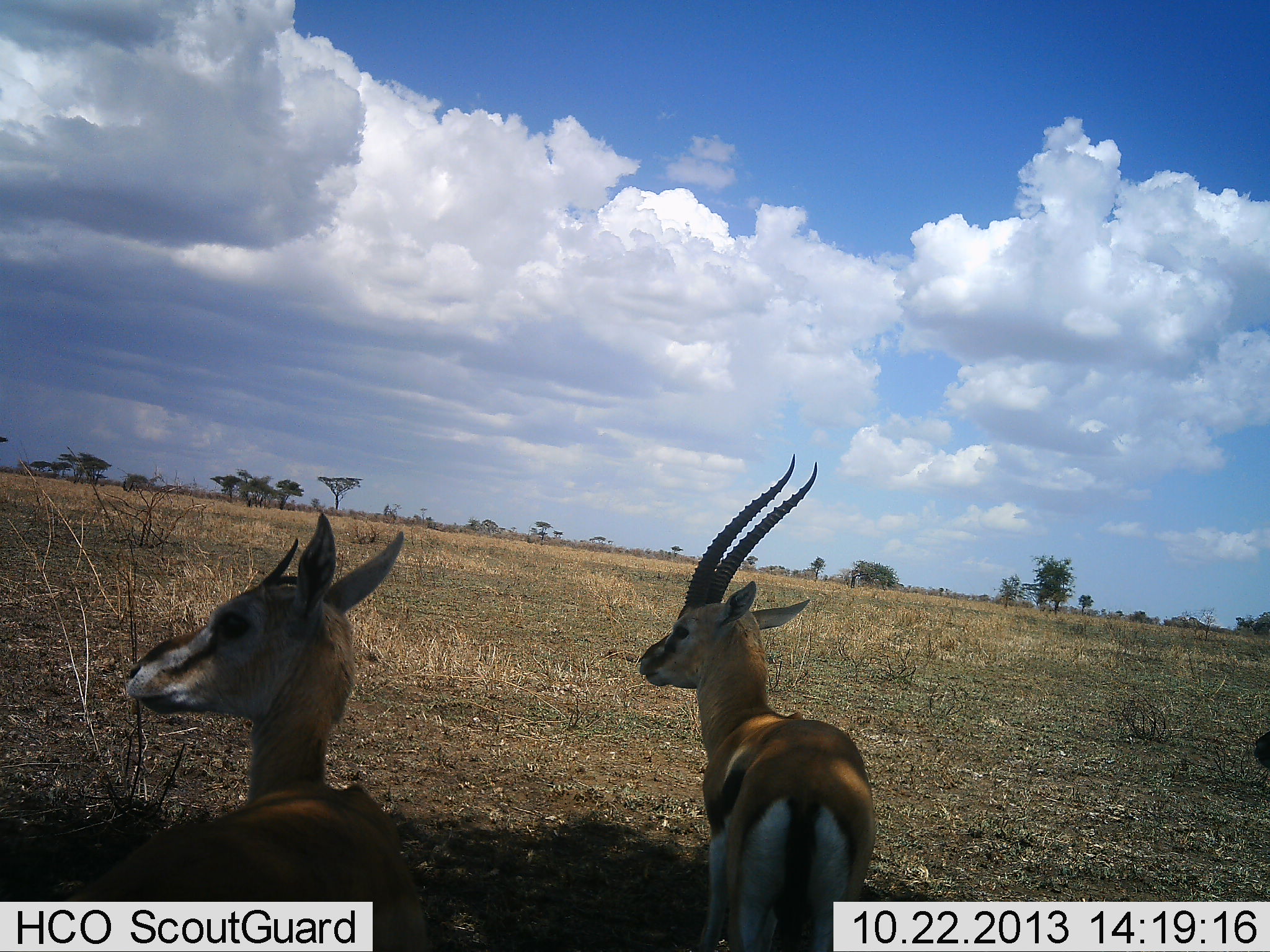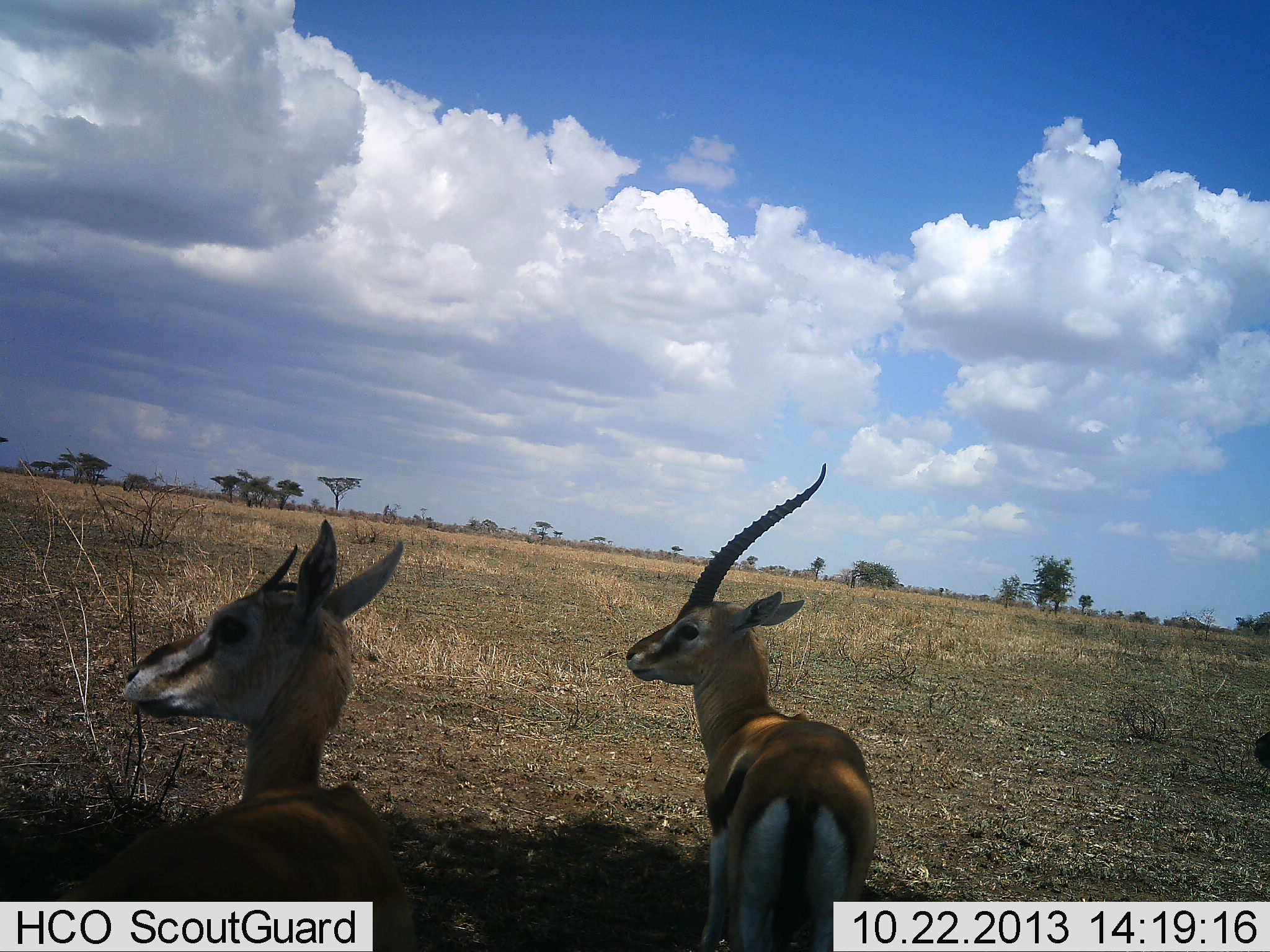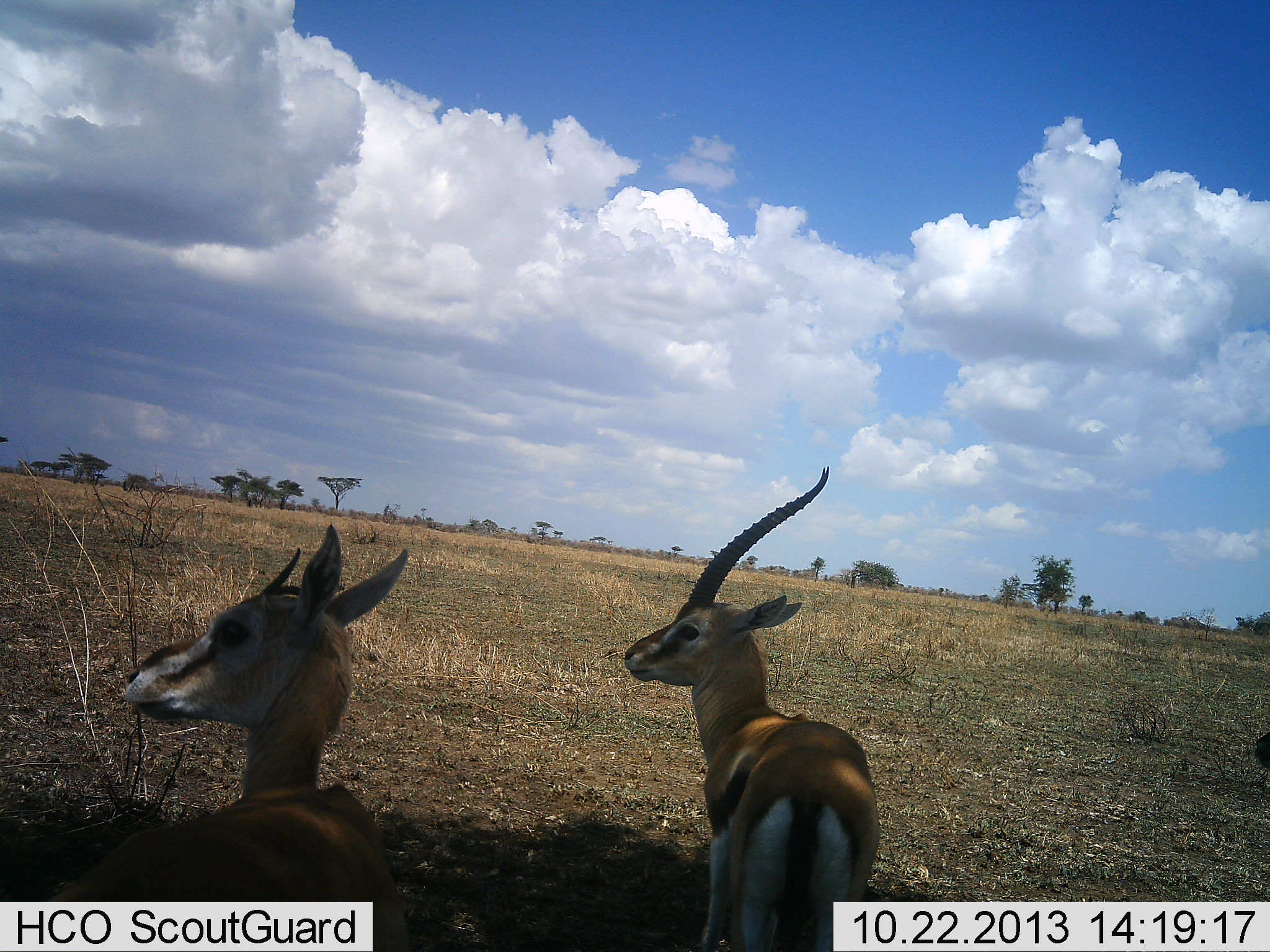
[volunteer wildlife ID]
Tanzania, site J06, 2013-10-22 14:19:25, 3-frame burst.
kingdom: Animalia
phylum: Chordata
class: Mammalia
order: Artiodactyla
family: Bovidae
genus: Eudorcas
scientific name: Eudorcas thomsonii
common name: thomson's gazelle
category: gazellethomsons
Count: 2.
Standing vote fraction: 64%.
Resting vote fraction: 27%.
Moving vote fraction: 9%.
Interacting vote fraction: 0%.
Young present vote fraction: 0%.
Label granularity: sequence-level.